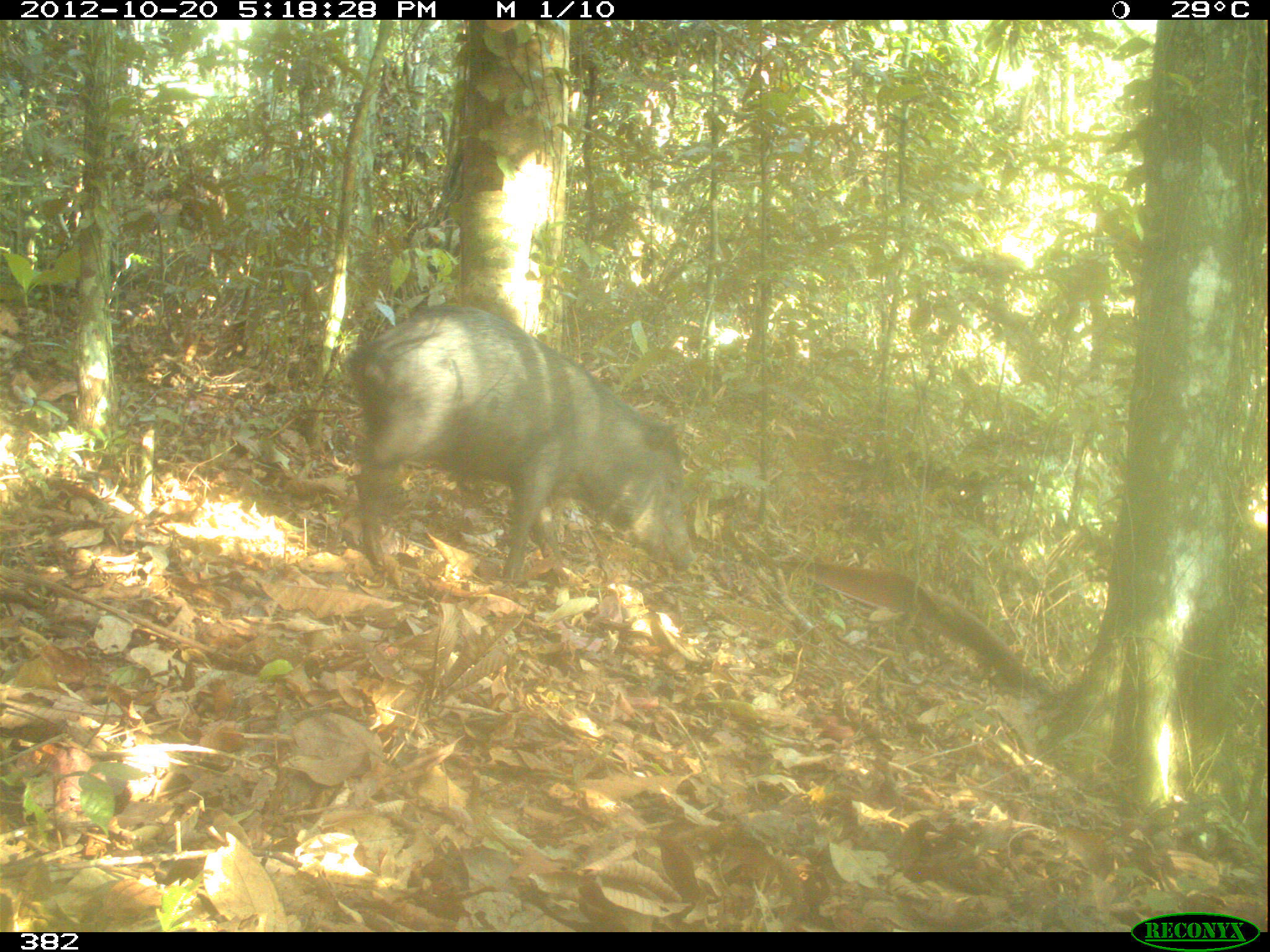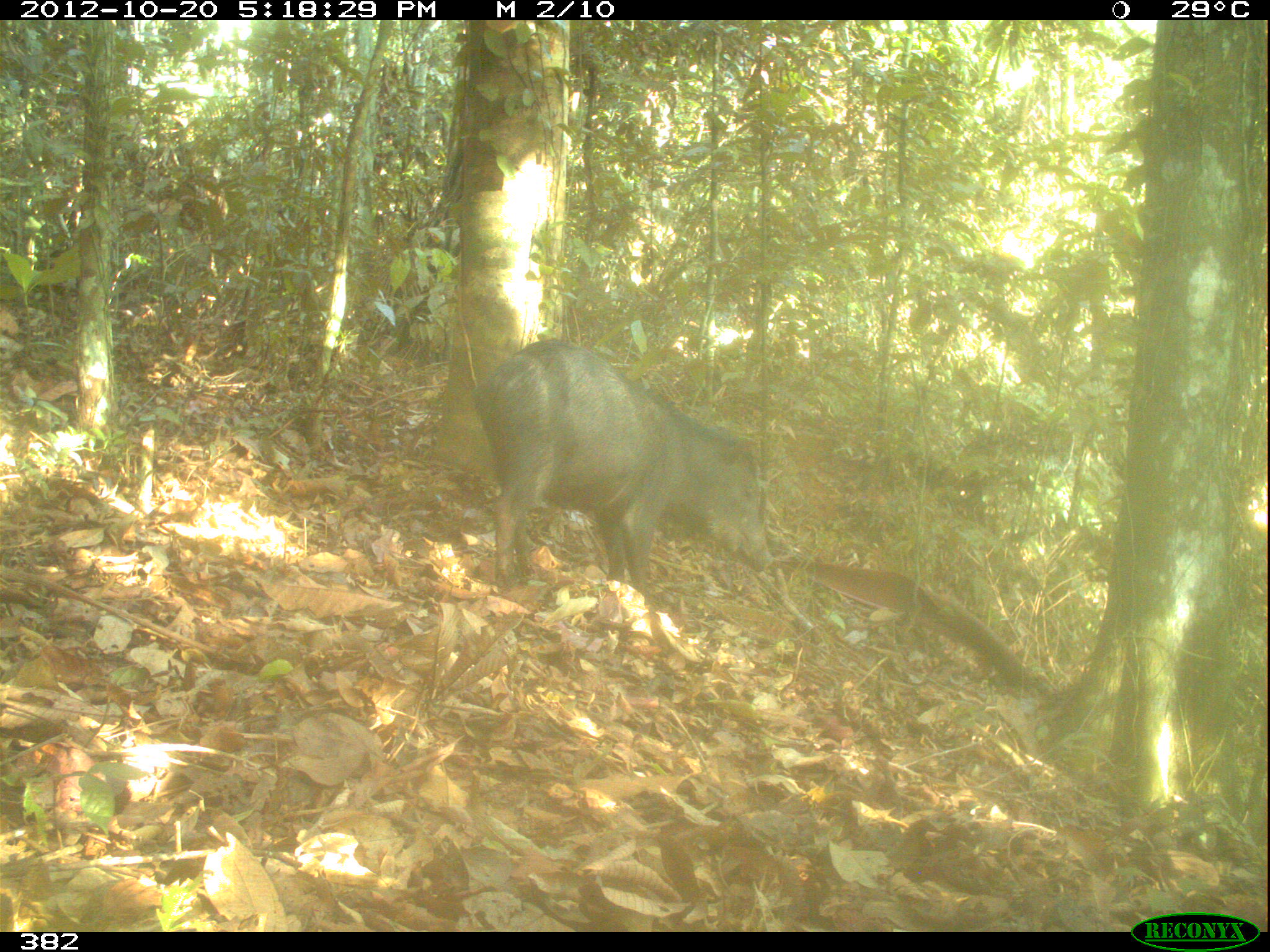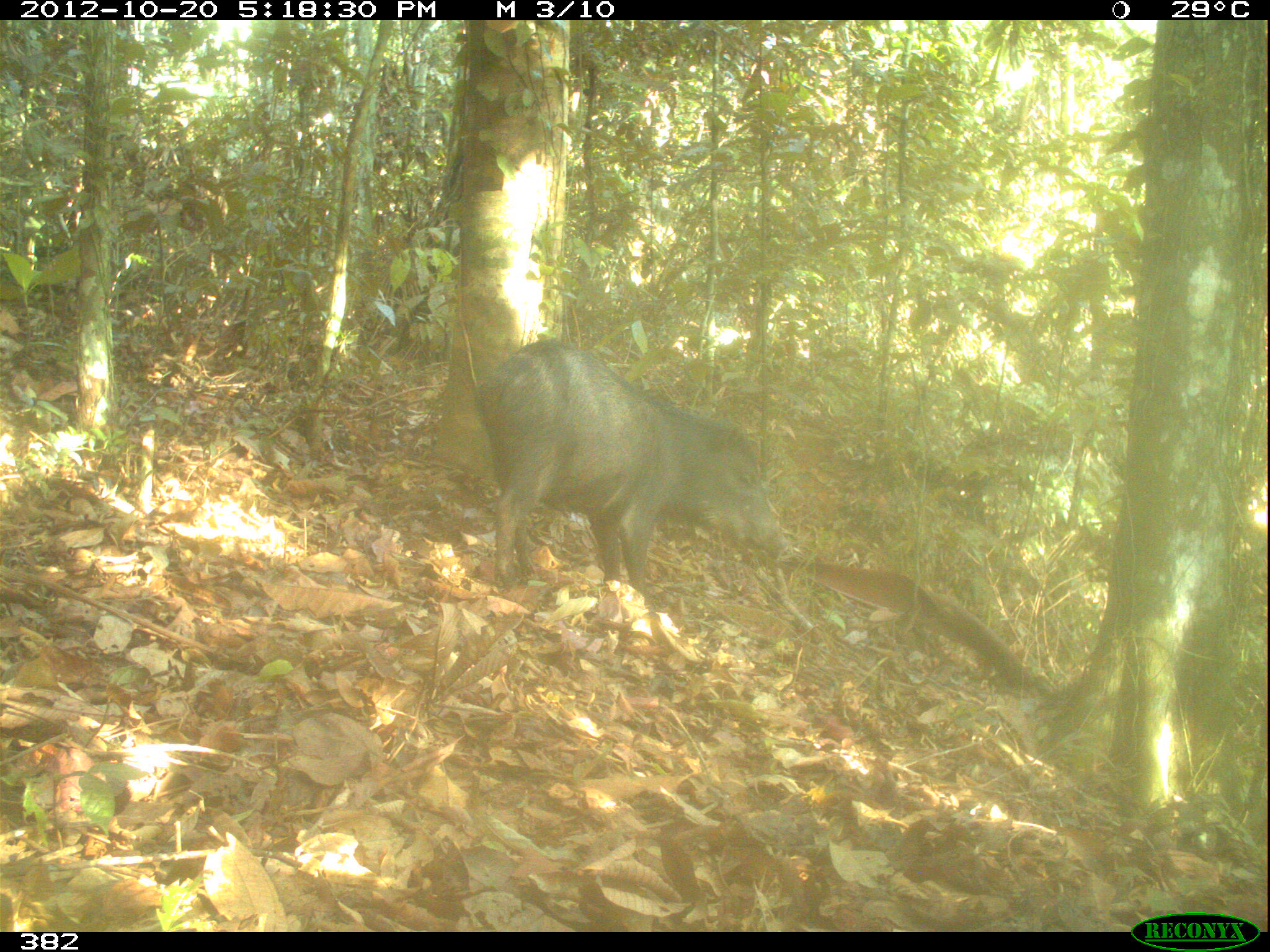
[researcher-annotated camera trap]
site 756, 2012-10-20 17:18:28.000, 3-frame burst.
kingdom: Animalia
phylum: Chordata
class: Mammalia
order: Artiodactyla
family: Tayassuidae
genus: Tayassu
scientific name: Tayassu pecari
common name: white-lipped peccary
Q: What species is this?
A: Tayassu pecari (white-lipped peccary).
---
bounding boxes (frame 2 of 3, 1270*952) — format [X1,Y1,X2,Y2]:
tayassu pecari: [467,338,774,606]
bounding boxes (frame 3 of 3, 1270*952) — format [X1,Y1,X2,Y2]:
tayassu pecari: [476,336,790,608]